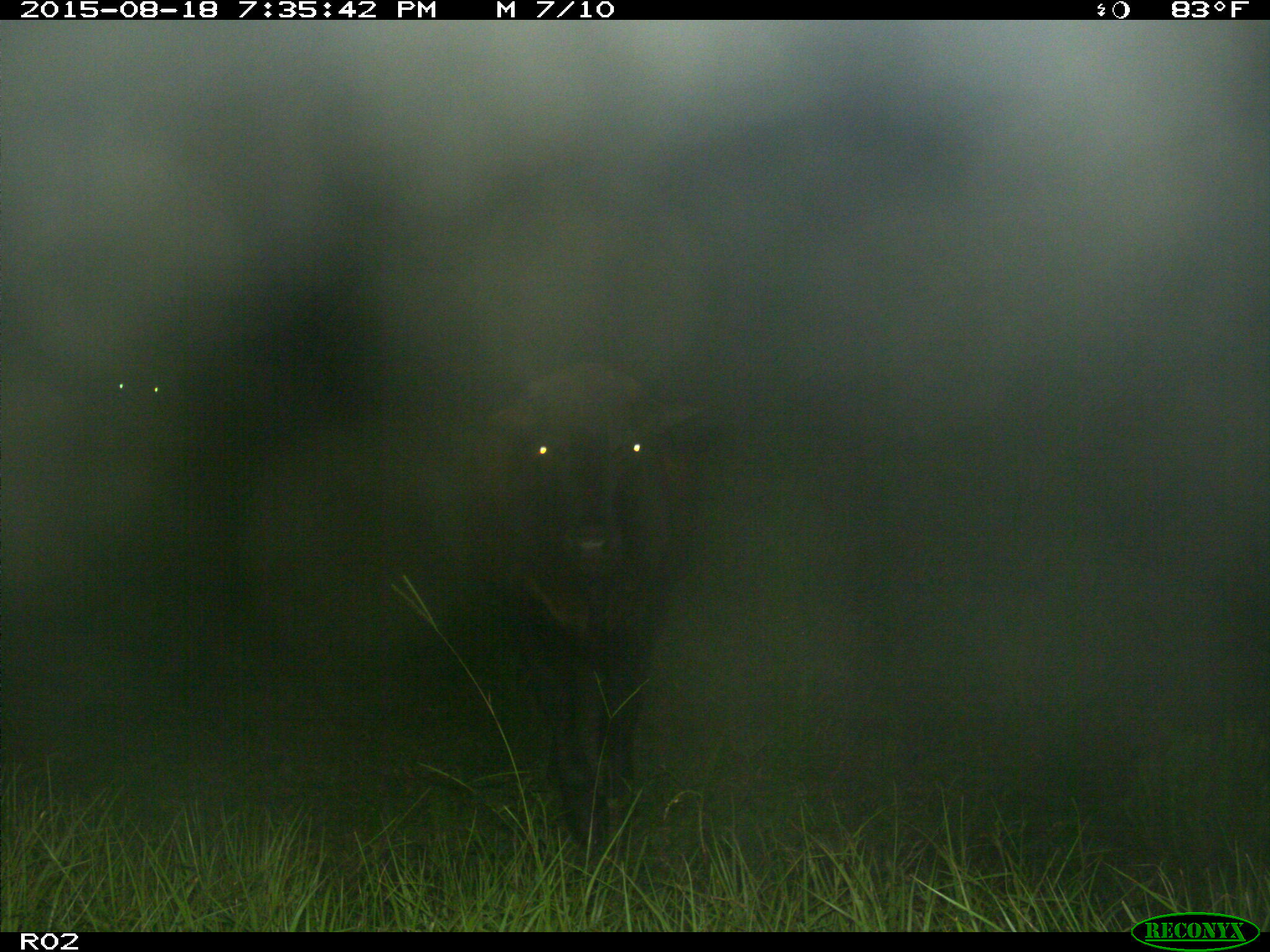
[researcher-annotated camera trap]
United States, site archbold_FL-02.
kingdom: Animalia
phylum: Chordata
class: Mammalia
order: Artiodactyla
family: Bovidae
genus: Bos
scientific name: Bos taurus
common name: domestic cow